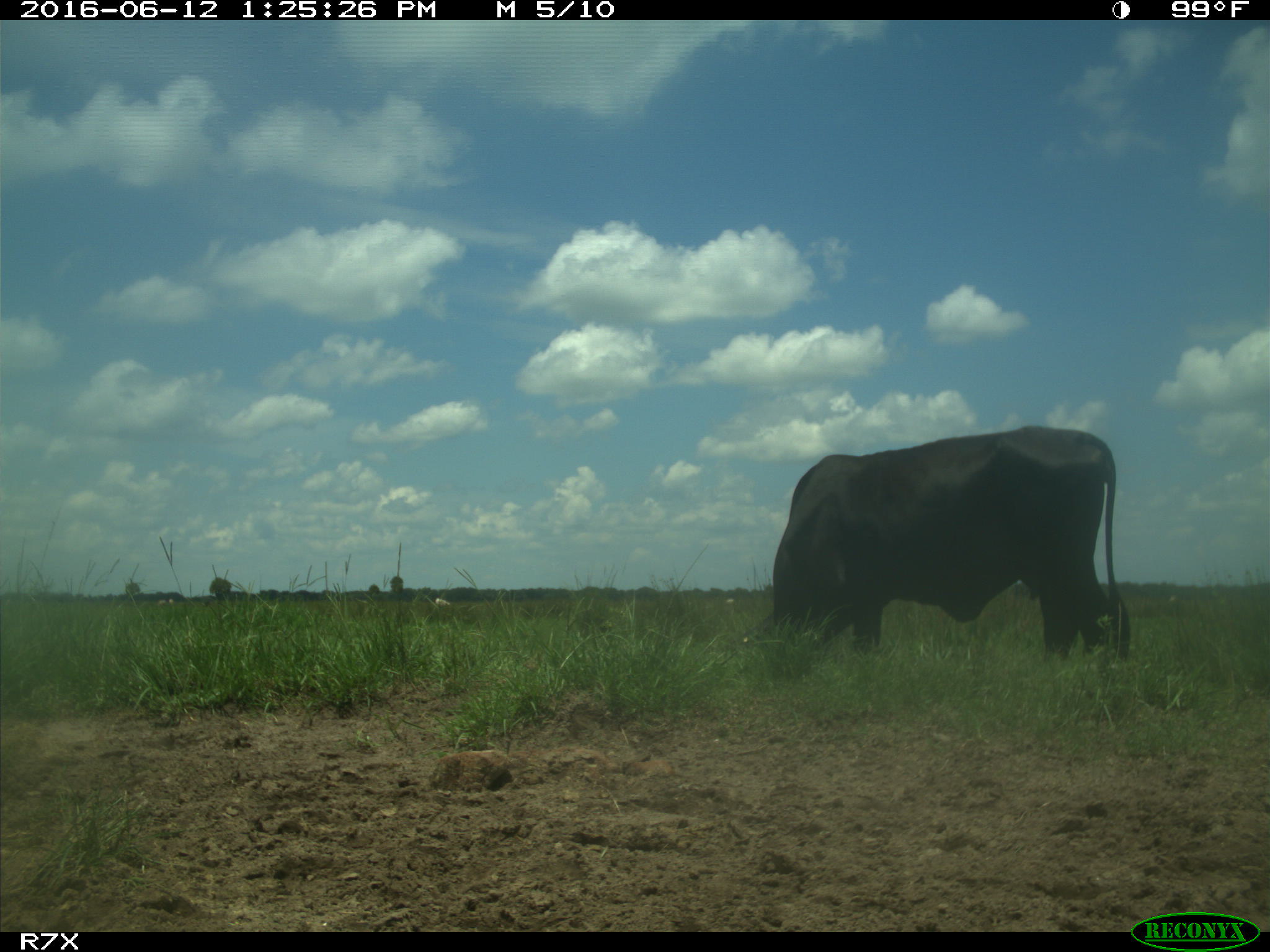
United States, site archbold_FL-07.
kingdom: Animalia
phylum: Chordata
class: Mammalia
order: Artiodactyla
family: Bovidae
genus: Bos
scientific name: Bos taurus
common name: domestic cow